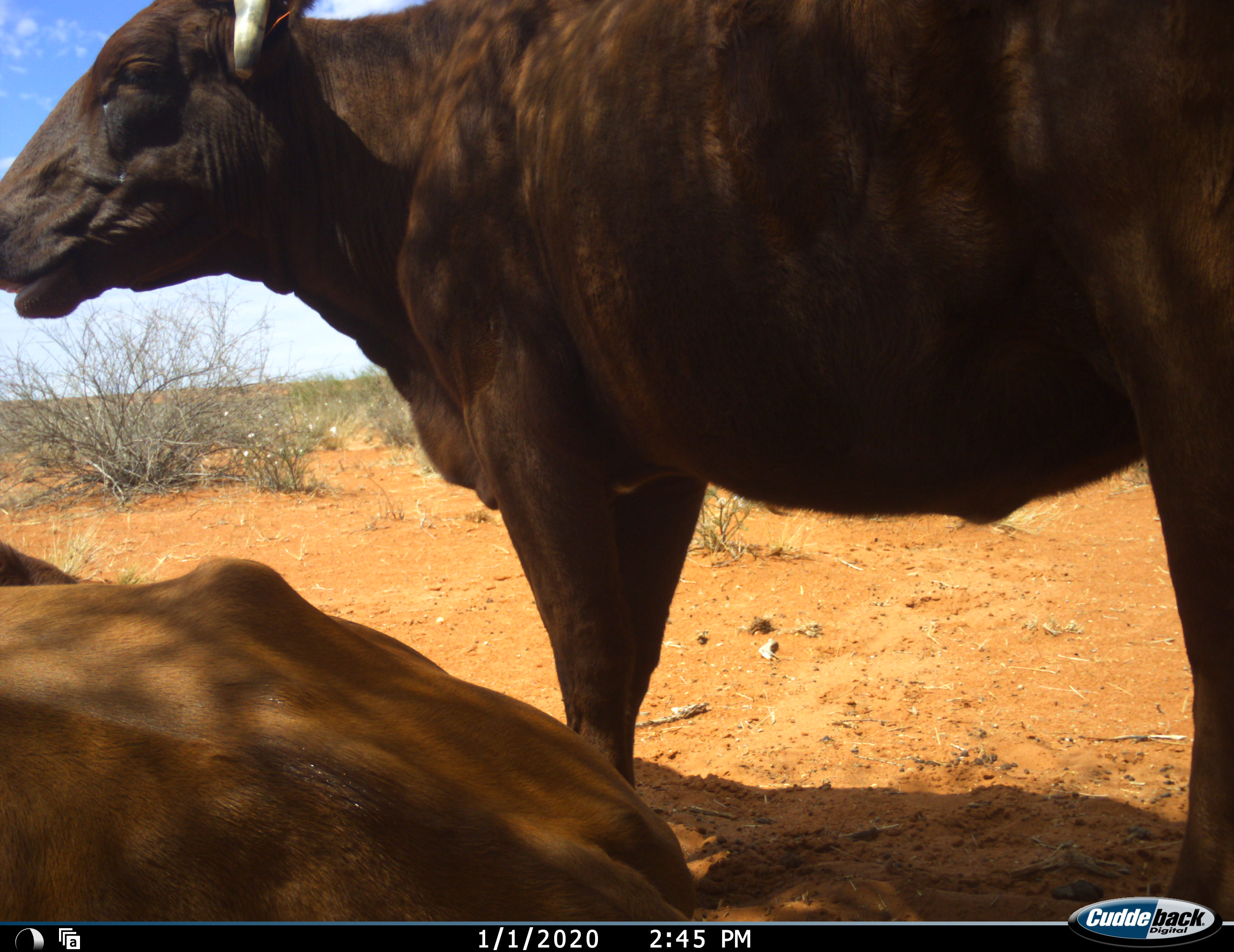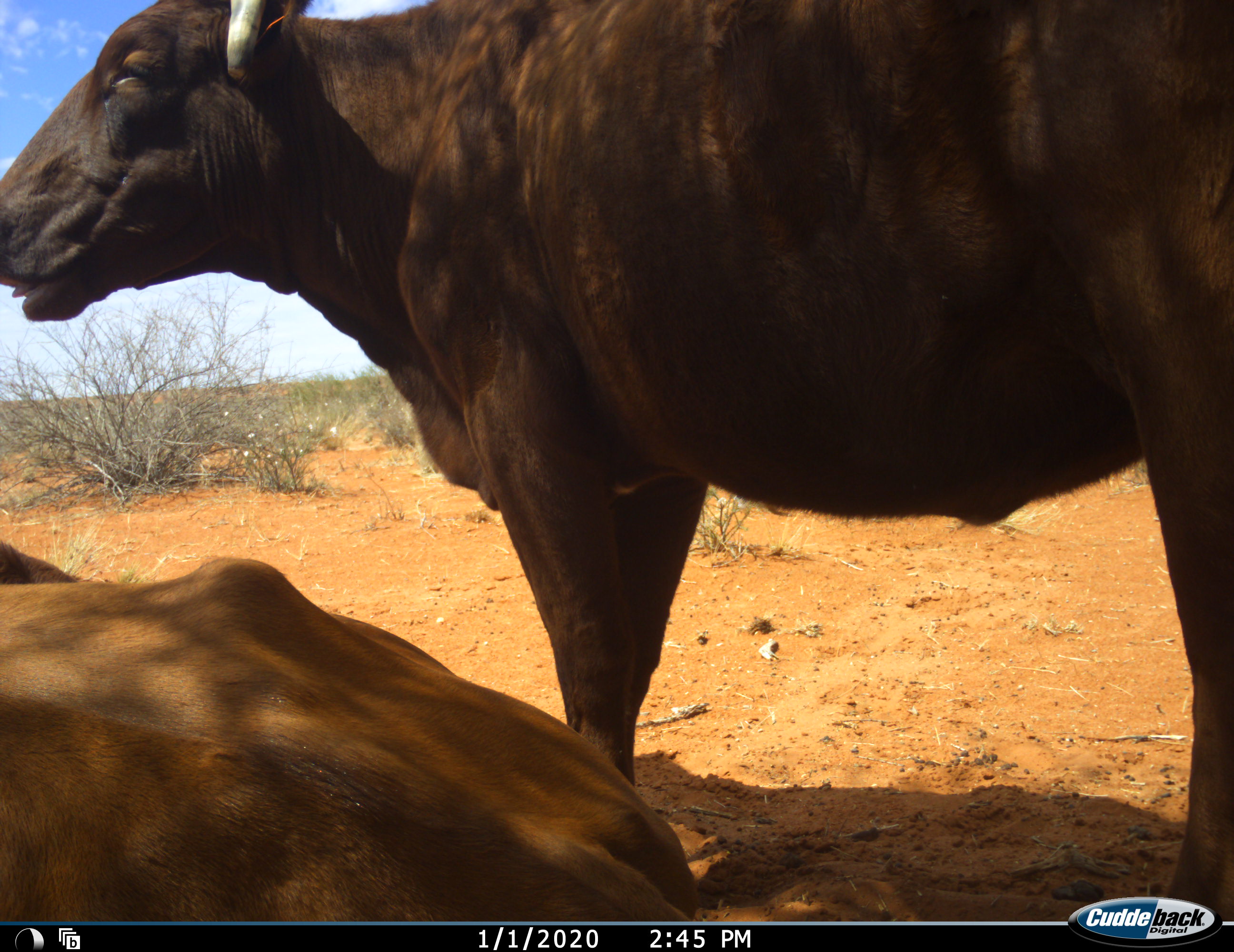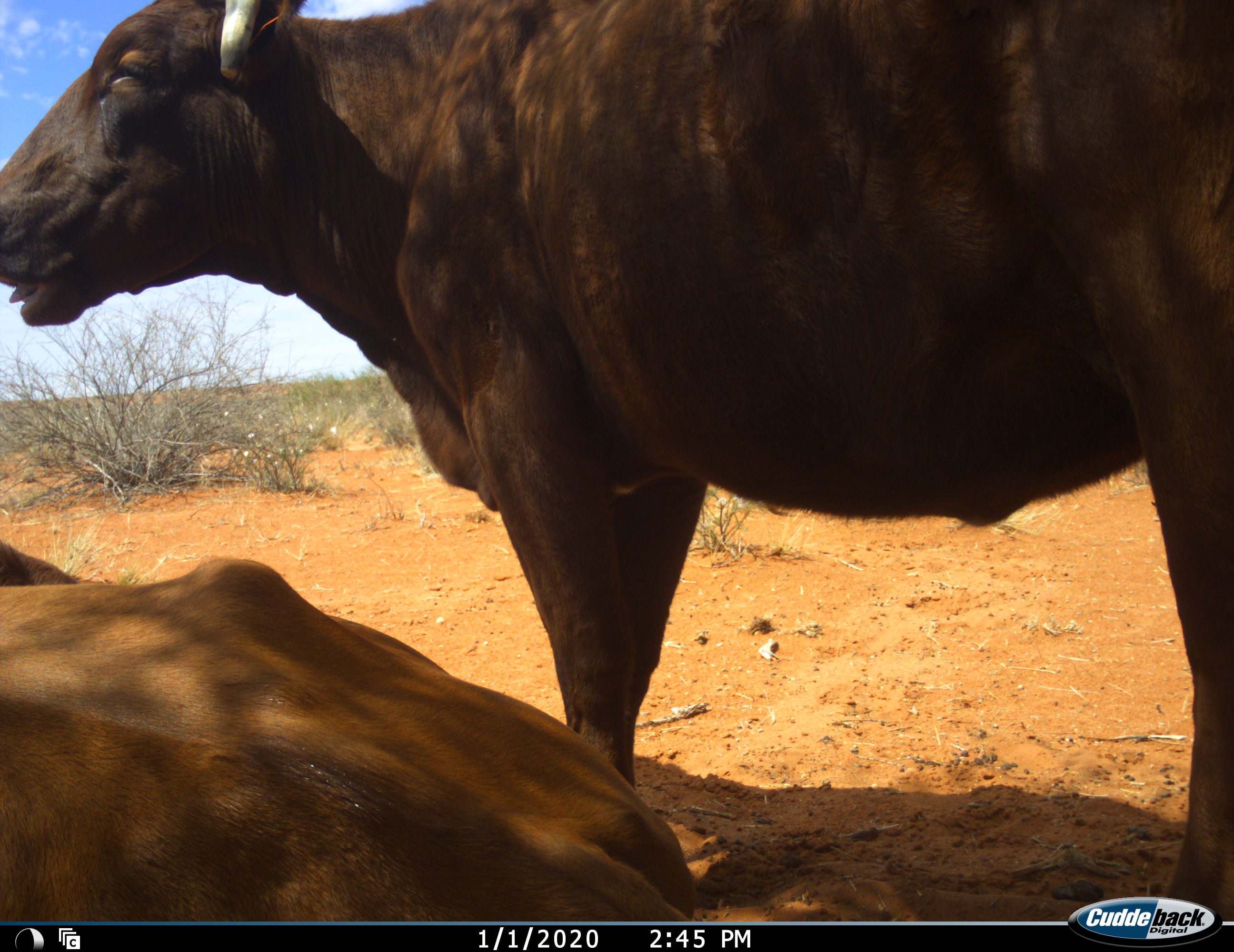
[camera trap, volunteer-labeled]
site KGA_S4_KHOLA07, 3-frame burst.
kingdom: Animalia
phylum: Chordata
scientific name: Vertebrata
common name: domestic animal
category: domesticanimal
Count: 2.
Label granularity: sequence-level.